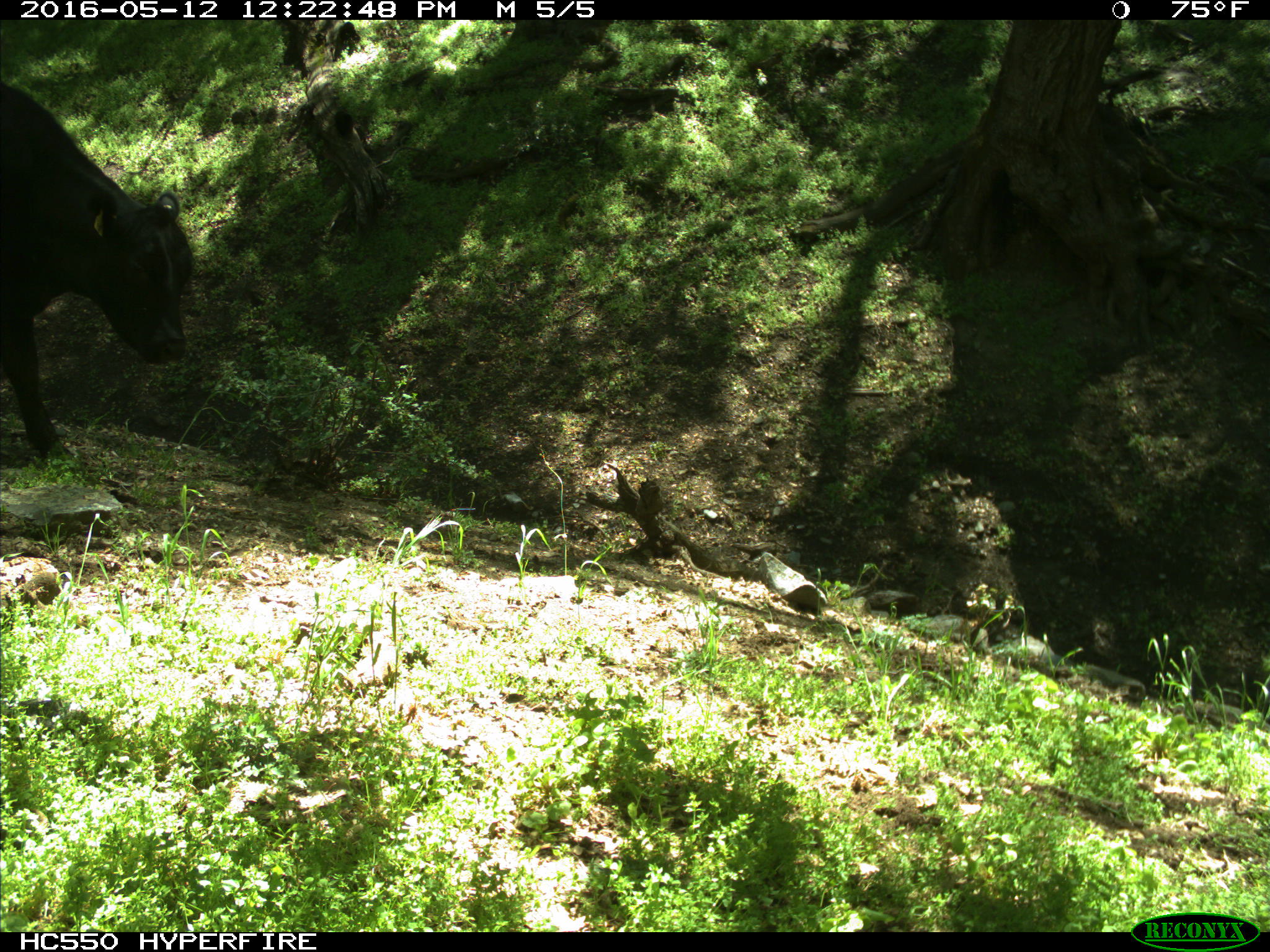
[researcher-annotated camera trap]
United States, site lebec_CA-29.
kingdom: Animalia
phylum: Chordata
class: Mammalia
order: Artiodactyla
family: Bovidae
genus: Bos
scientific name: Bos taurus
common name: domestic cow